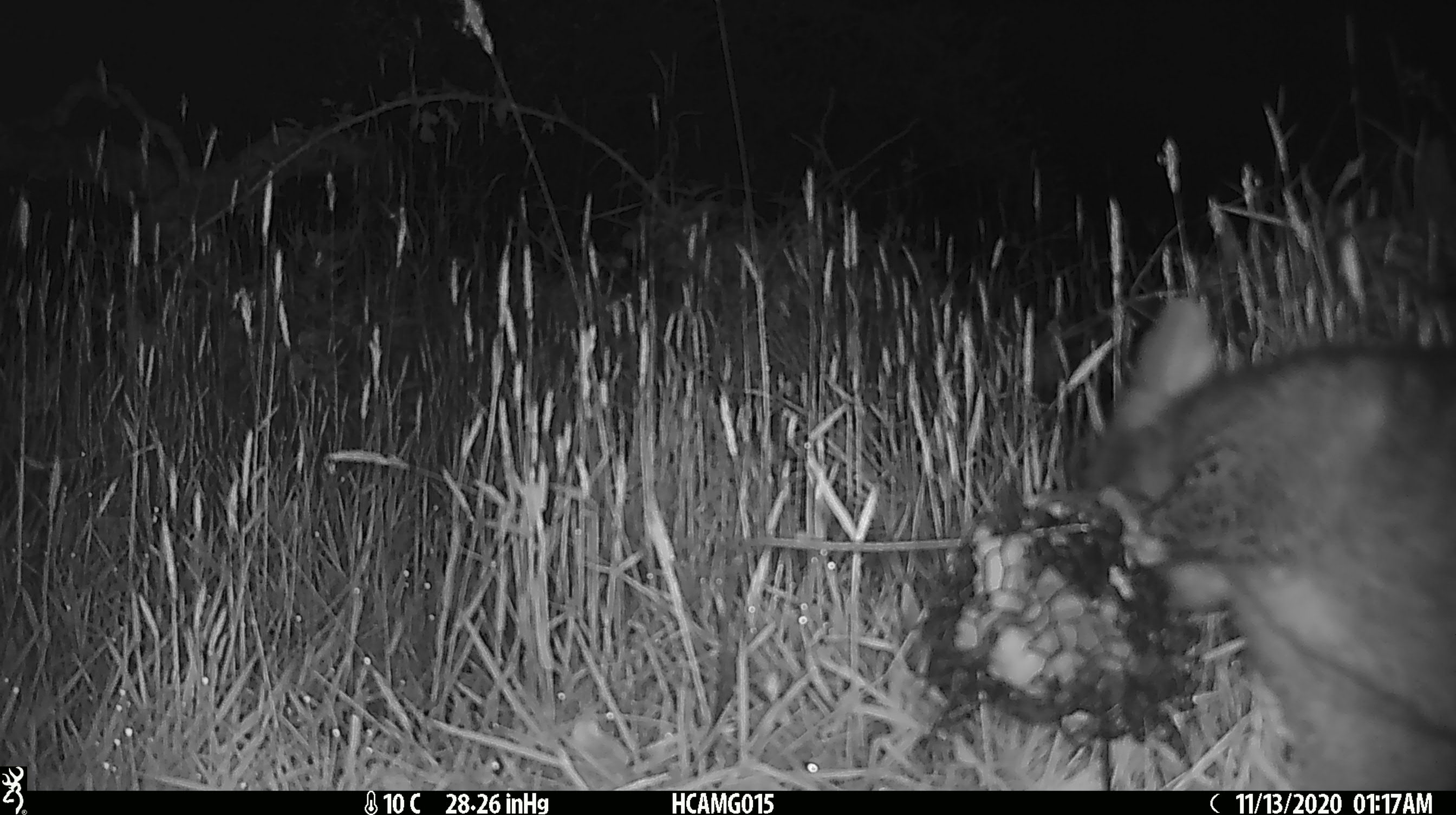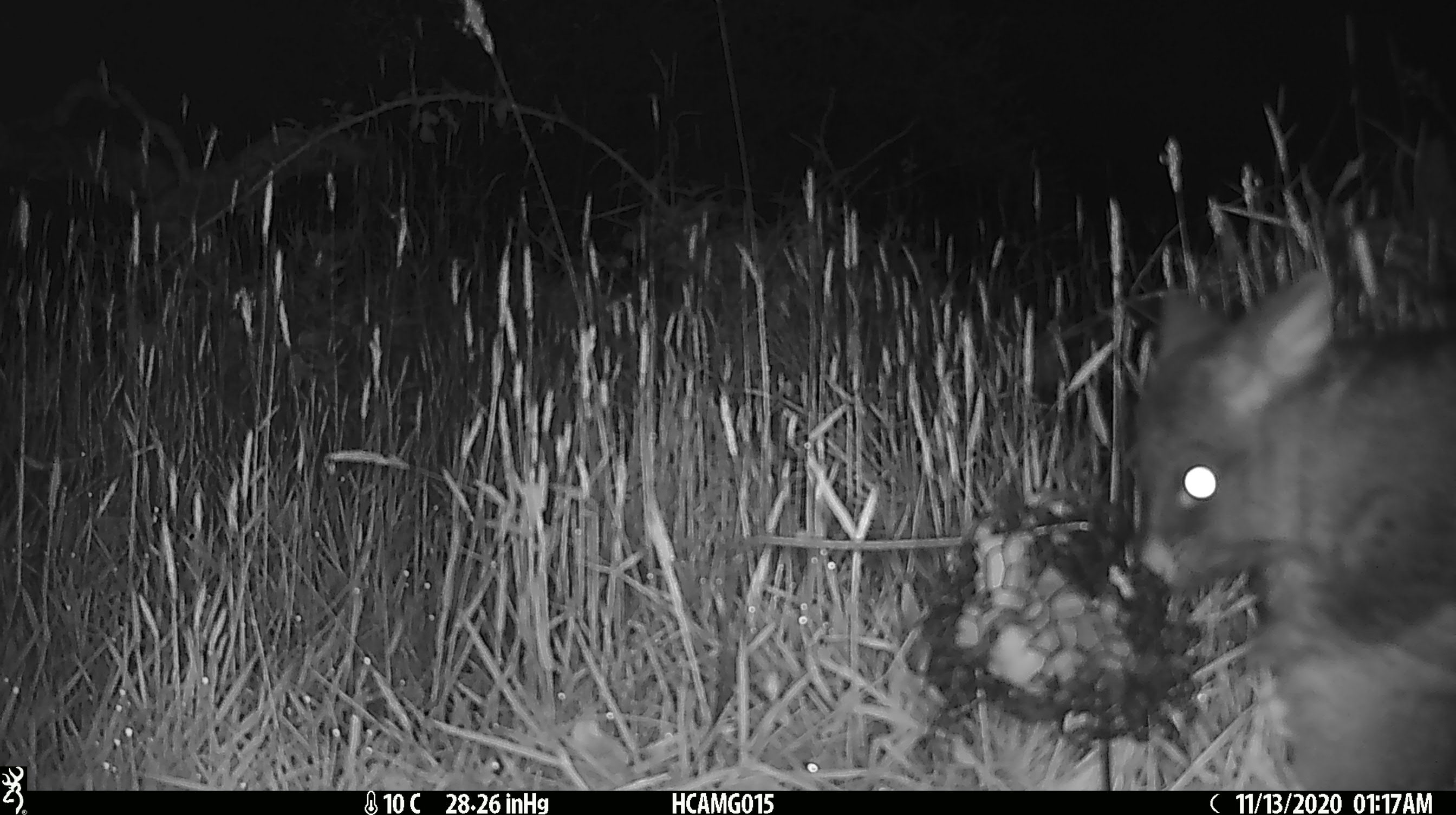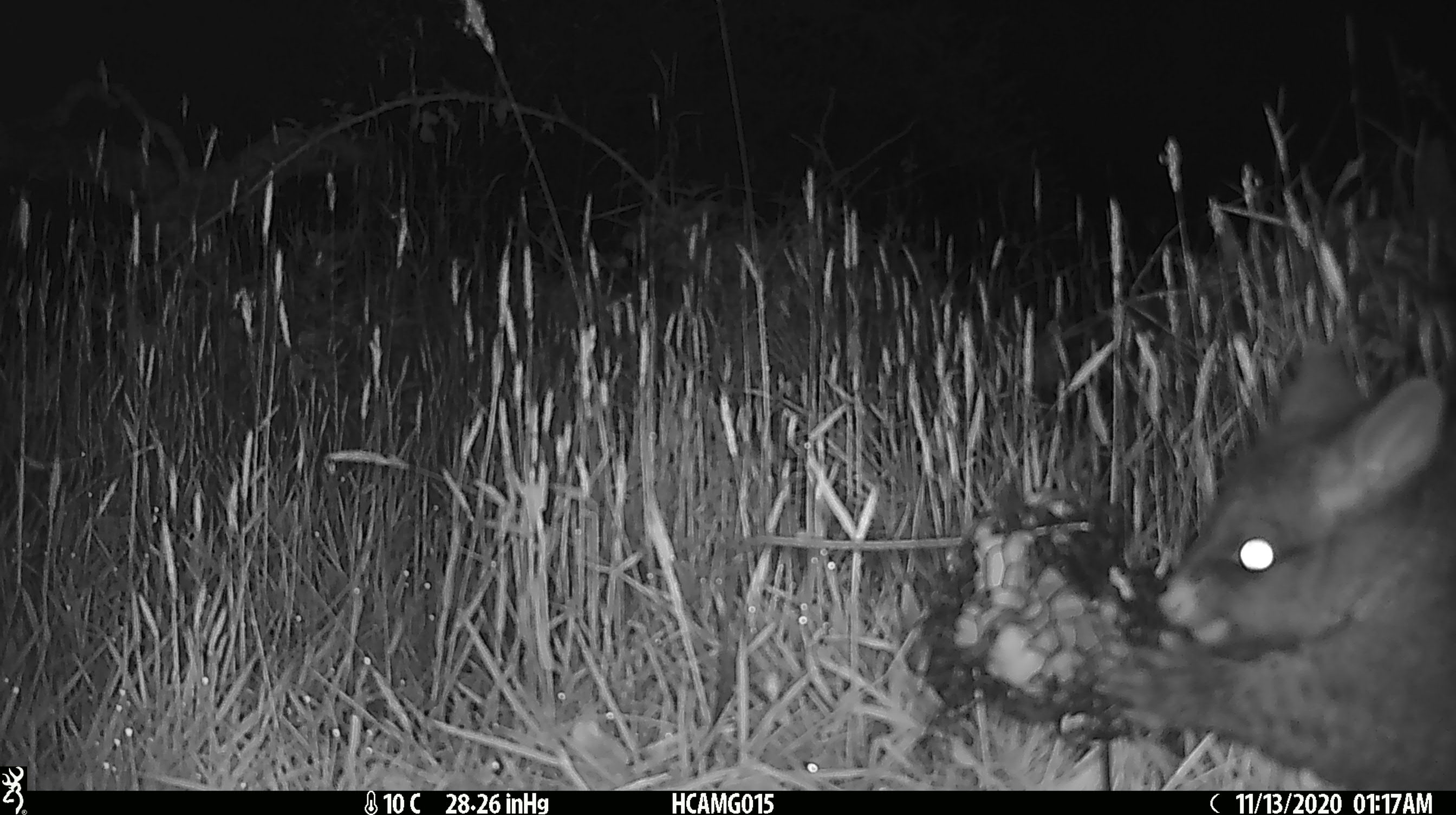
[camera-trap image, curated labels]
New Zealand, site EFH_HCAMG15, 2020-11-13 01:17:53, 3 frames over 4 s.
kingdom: Animalia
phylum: Chordata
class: Mammalia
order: Diprotodontia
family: Phalangeridae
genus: Trichosurus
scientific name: Trichosurus vulpecula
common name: common brushtail possum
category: possum